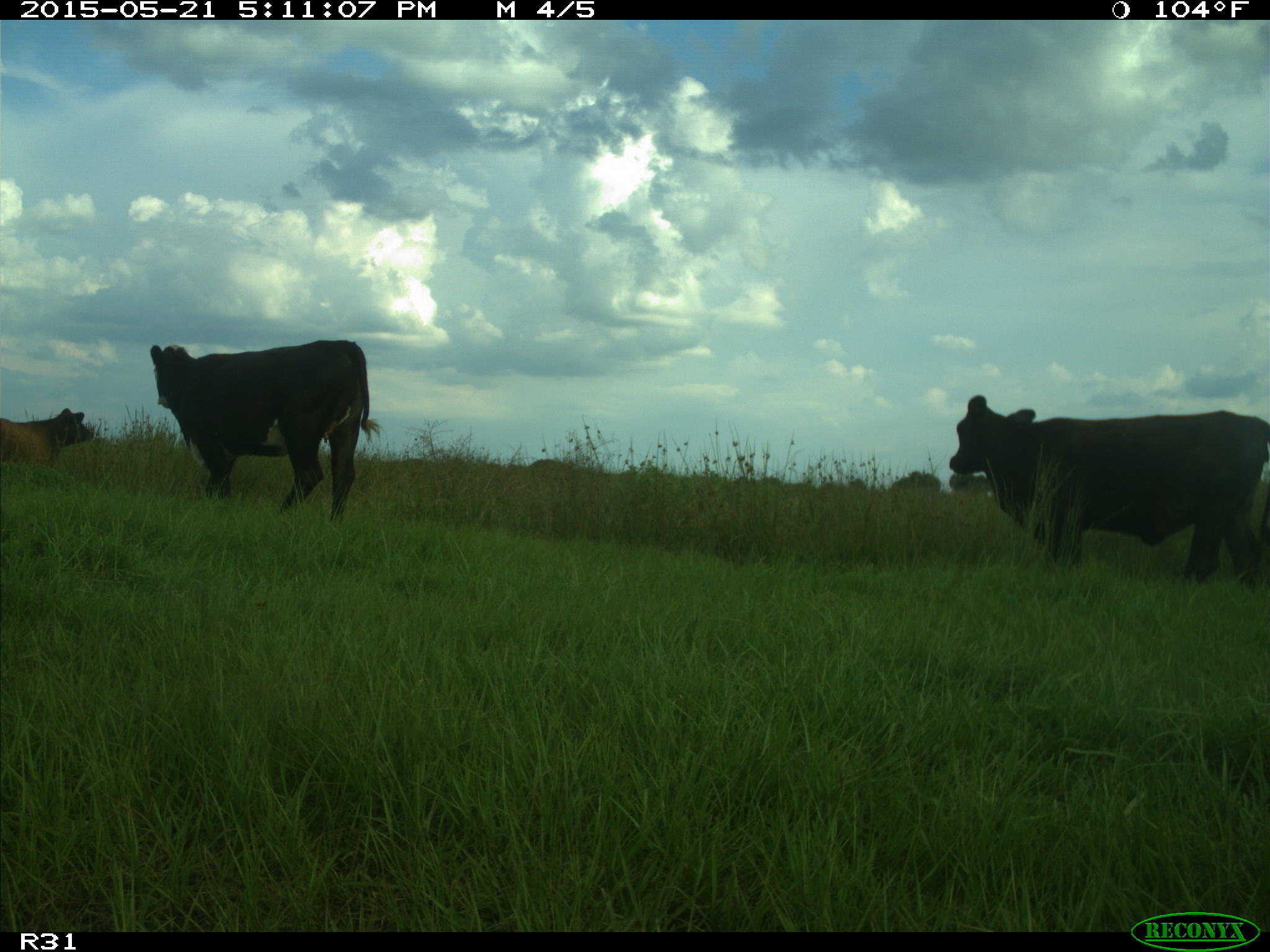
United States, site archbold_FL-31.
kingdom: Animalia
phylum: Chordata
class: Mammalia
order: Artiodactyla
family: Bovidae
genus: Bos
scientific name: Bos taurus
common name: domestic cow